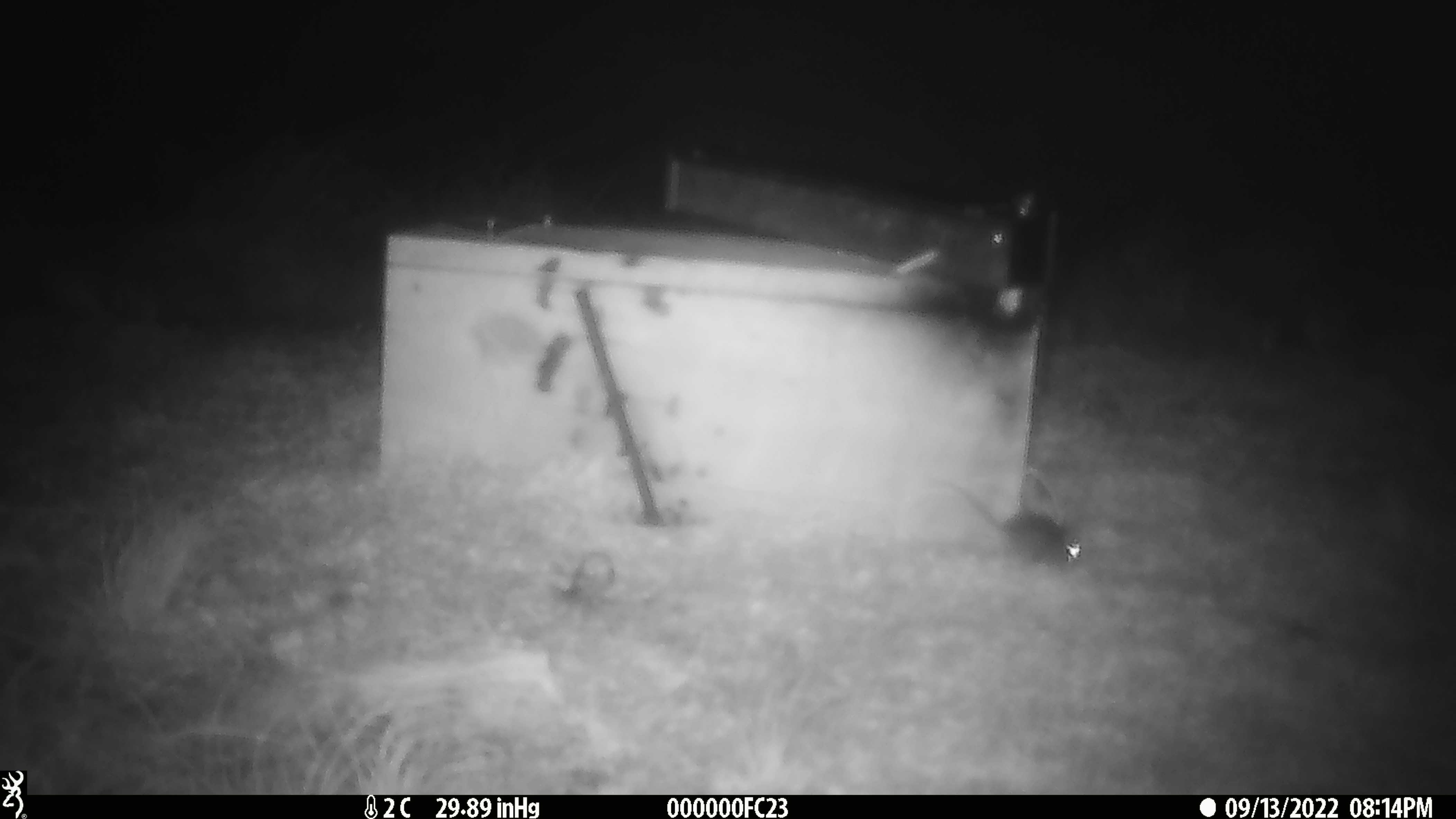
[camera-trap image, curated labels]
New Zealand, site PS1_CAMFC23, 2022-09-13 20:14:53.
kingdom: Animalia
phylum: Chordata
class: Mammalia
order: Rodentia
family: Muridae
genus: Mus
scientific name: Mus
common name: mouse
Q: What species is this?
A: Mouse (Mus).